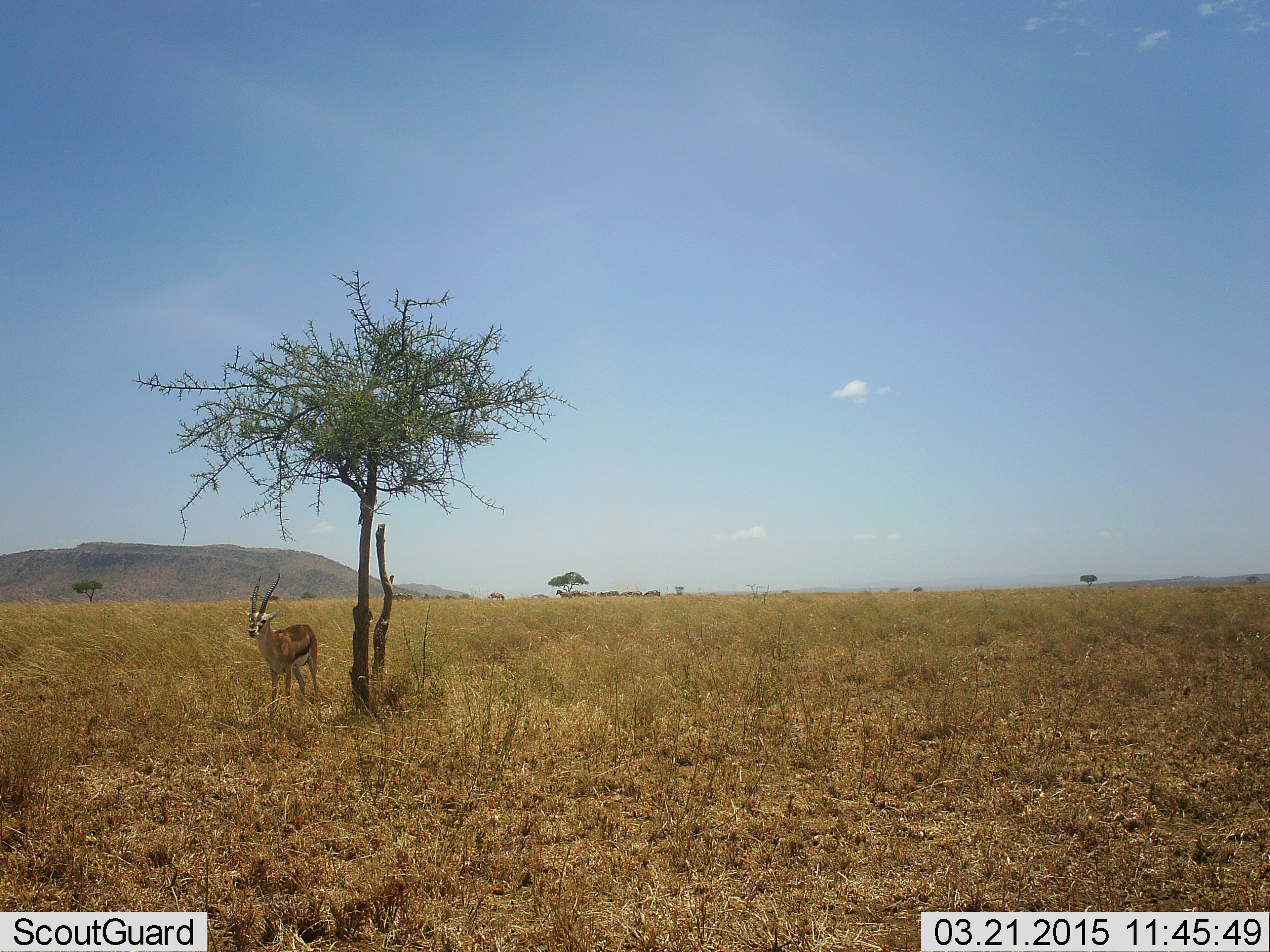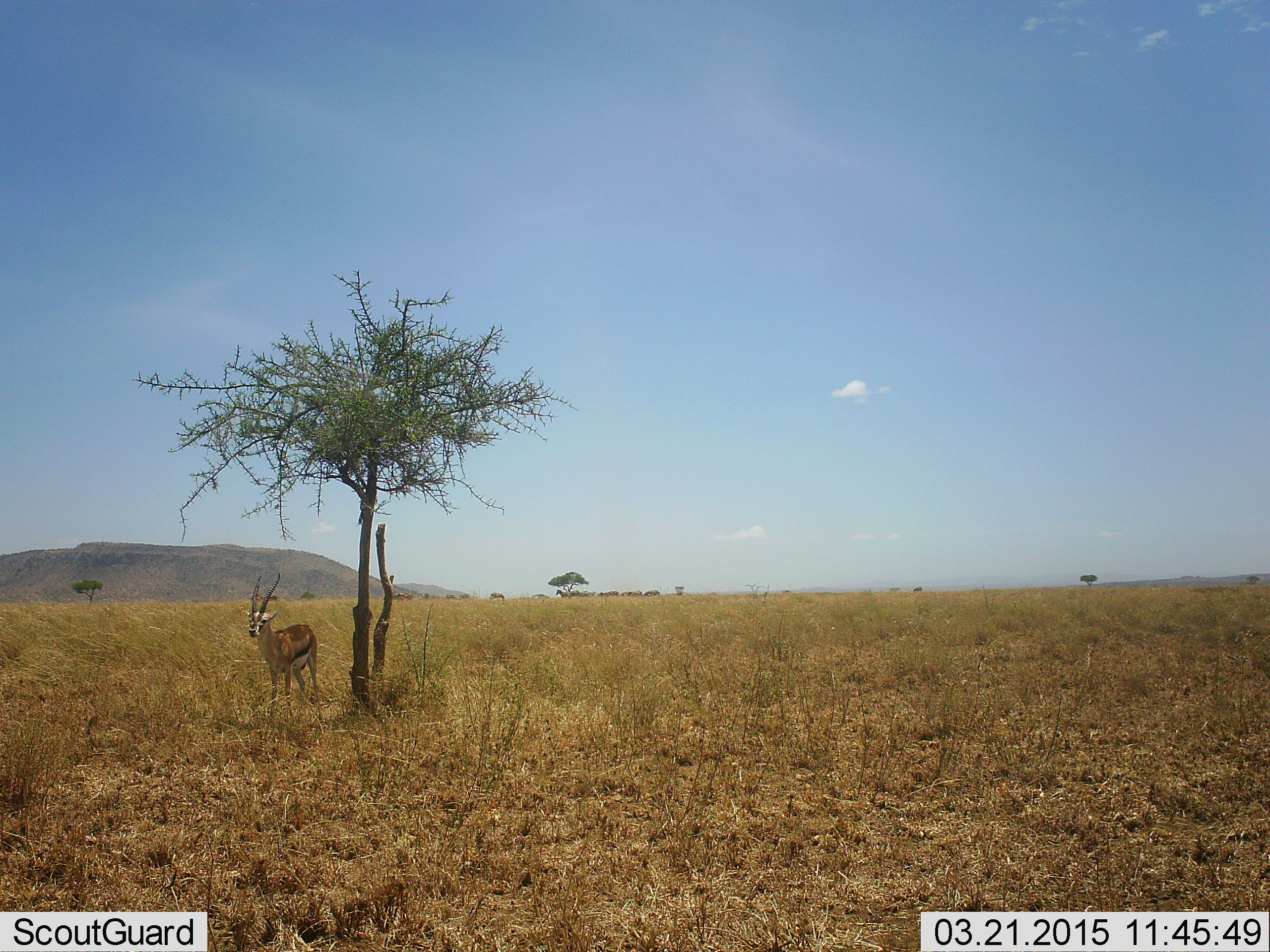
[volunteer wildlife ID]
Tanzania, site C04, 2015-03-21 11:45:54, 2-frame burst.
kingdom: Animalia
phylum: Chordata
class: Mammalia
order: Artiodactyla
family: Bovidae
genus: Eudorcas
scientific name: Eudorcas thomsonii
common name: thomson's gazelle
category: gazellethomsons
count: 1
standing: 100%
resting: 18%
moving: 0%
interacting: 0%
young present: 0%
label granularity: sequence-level